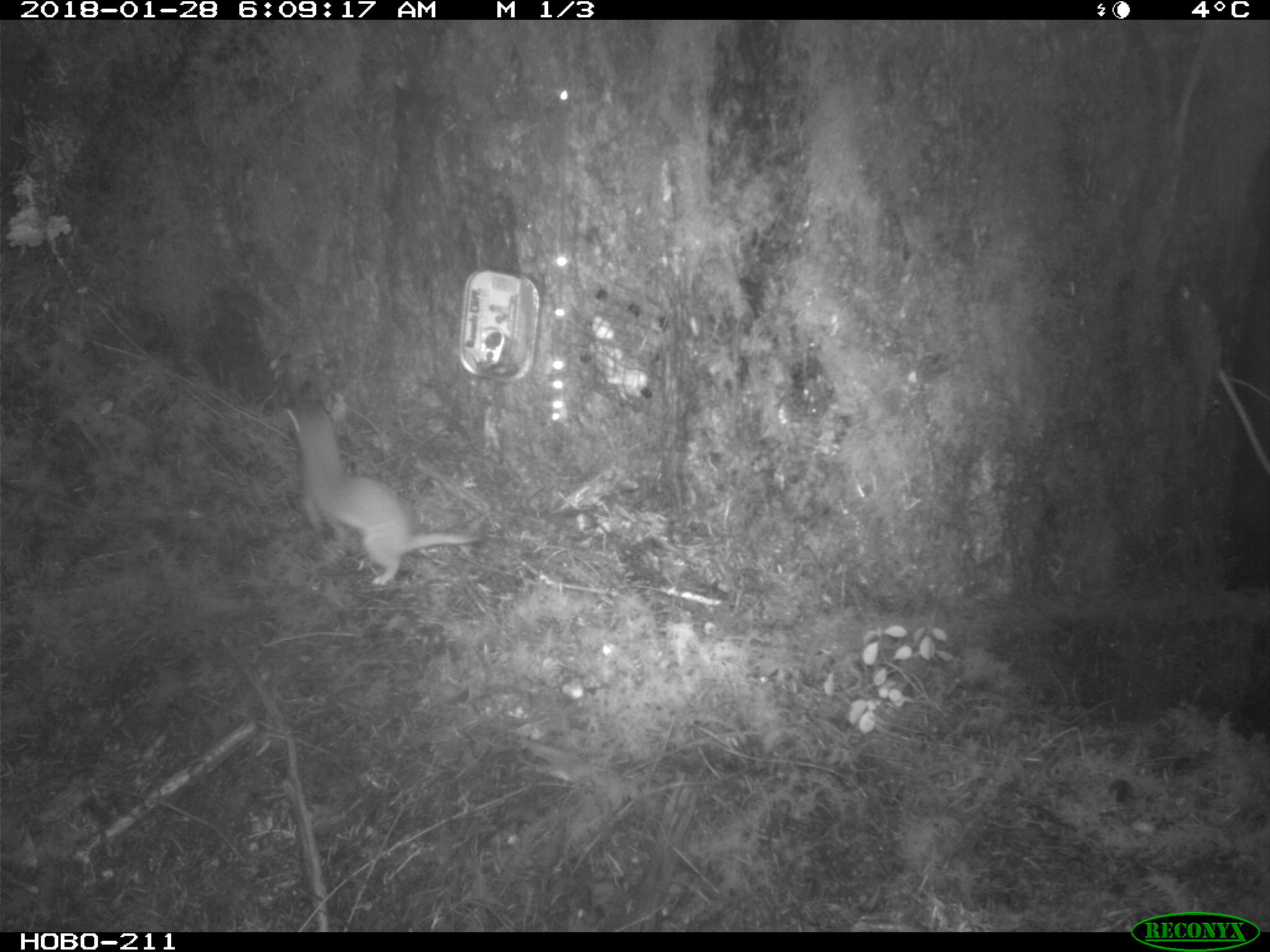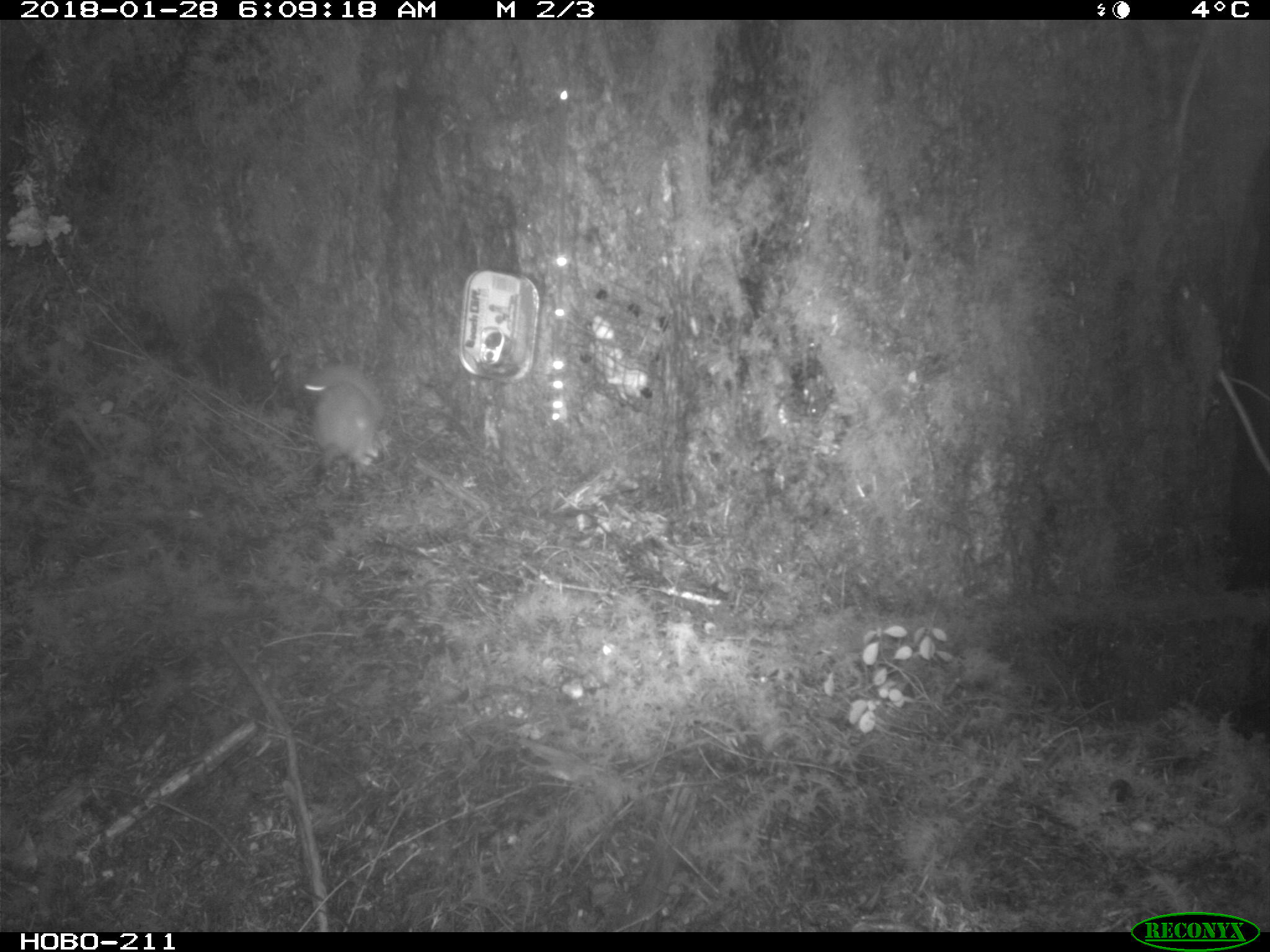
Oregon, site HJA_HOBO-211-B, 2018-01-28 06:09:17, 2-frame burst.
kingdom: Animalia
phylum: Chordata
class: Mammalia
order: Carnivora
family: Mustelidae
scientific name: Mustelidae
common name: weasel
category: weasel family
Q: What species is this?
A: Weasel family (weasel) (Mustelidae).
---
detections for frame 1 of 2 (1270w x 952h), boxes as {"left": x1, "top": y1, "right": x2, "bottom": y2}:
weasel family: {"left": 264, "top": 386, "right": 489, "bottom": 611}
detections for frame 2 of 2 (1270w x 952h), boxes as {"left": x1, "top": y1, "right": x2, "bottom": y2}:
weasel family: {"left": 287, "top": 350, "right": 406, "bottom": 485}